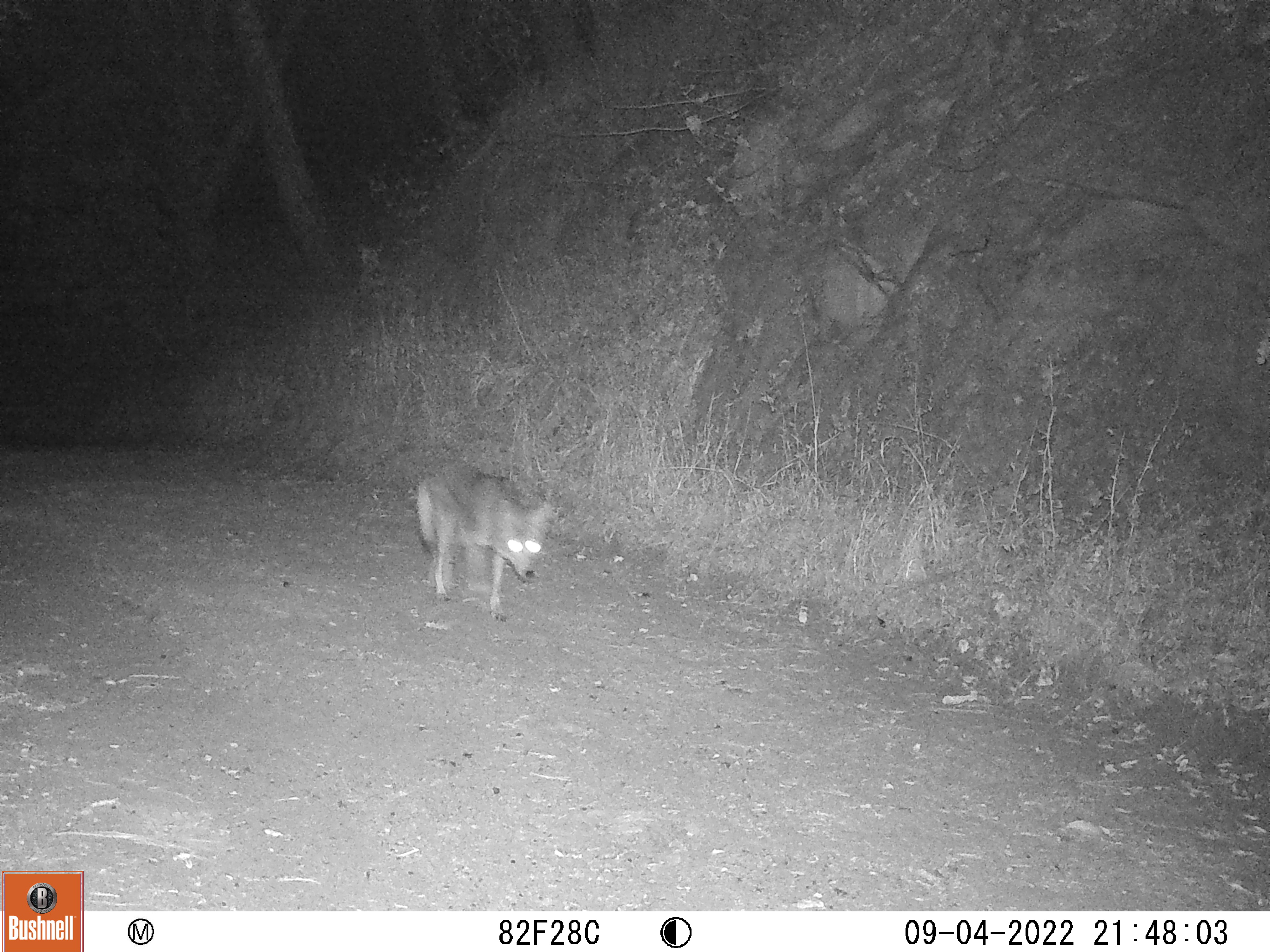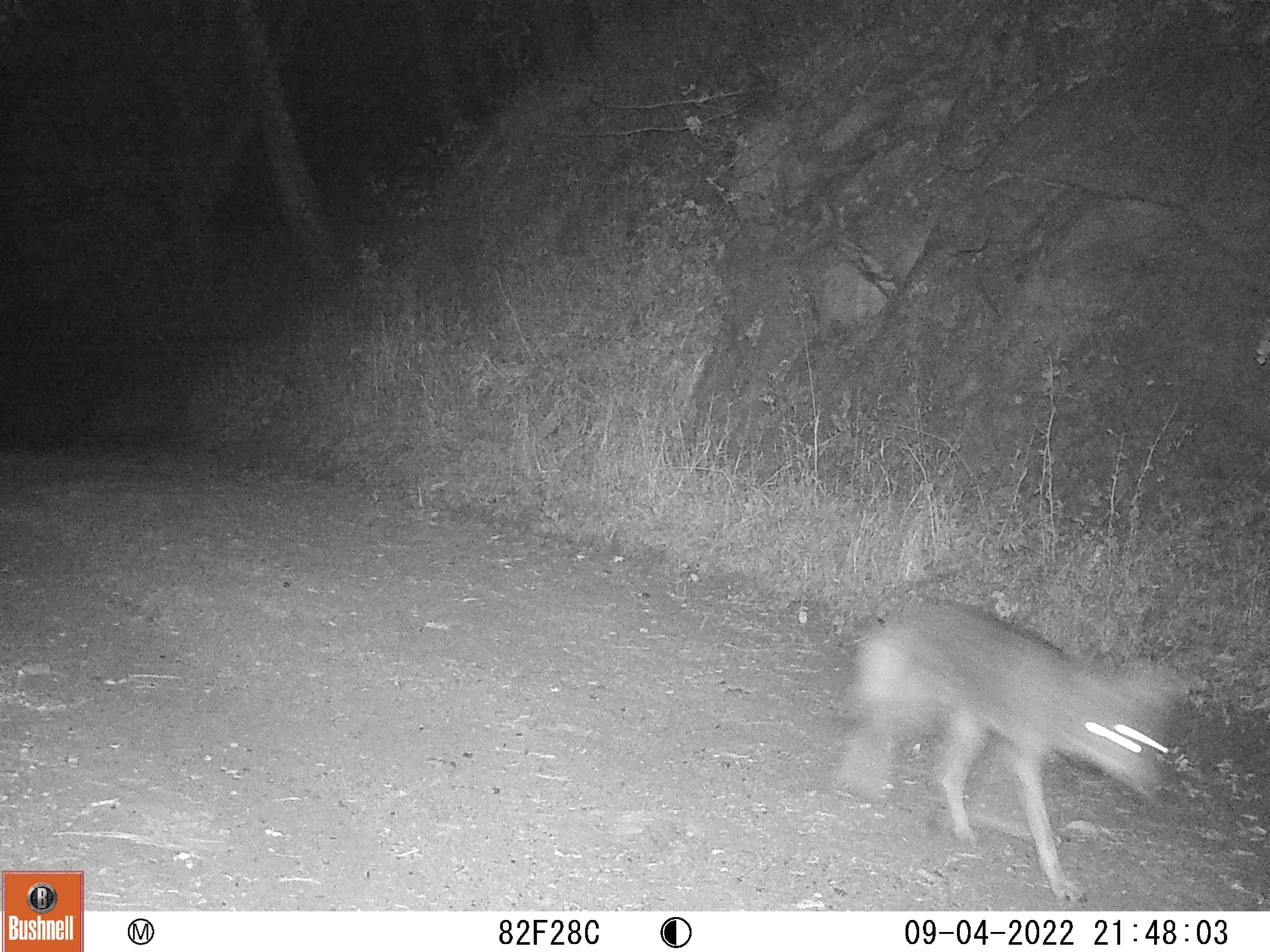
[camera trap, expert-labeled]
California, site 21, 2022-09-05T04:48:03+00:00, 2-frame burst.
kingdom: Animalia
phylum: Chordata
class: Mammalia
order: Carnivora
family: Canidae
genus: Canis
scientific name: Canis latrans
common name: coyote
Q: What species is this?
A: Coyote (Canis latrans).